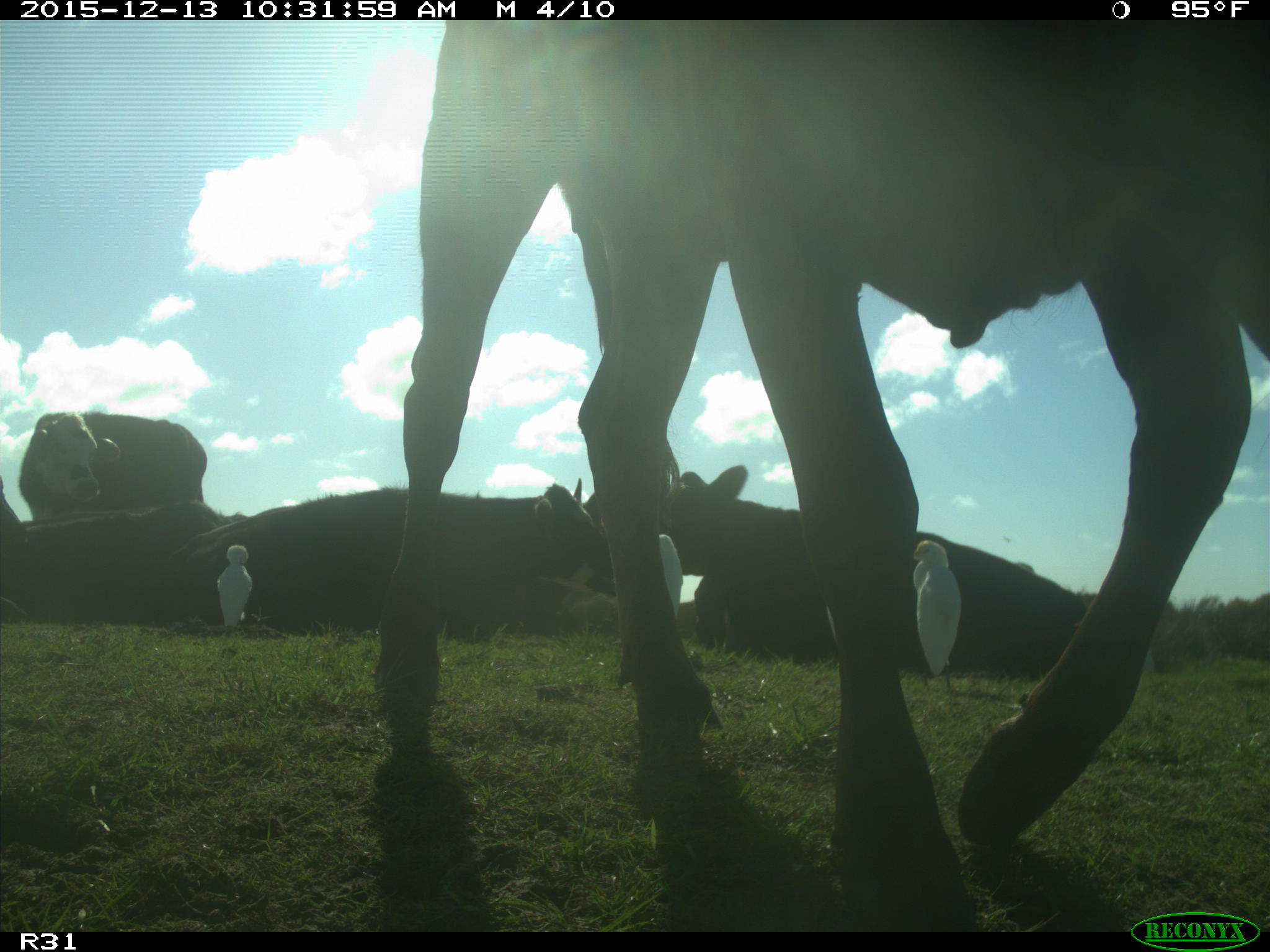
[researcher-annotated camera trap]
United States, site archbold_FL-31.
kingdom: Animalia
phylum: Chordata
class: Mammalia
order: Artiodactyla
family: Bovidae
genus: Bos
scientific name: Bos taurus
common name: domestic cow